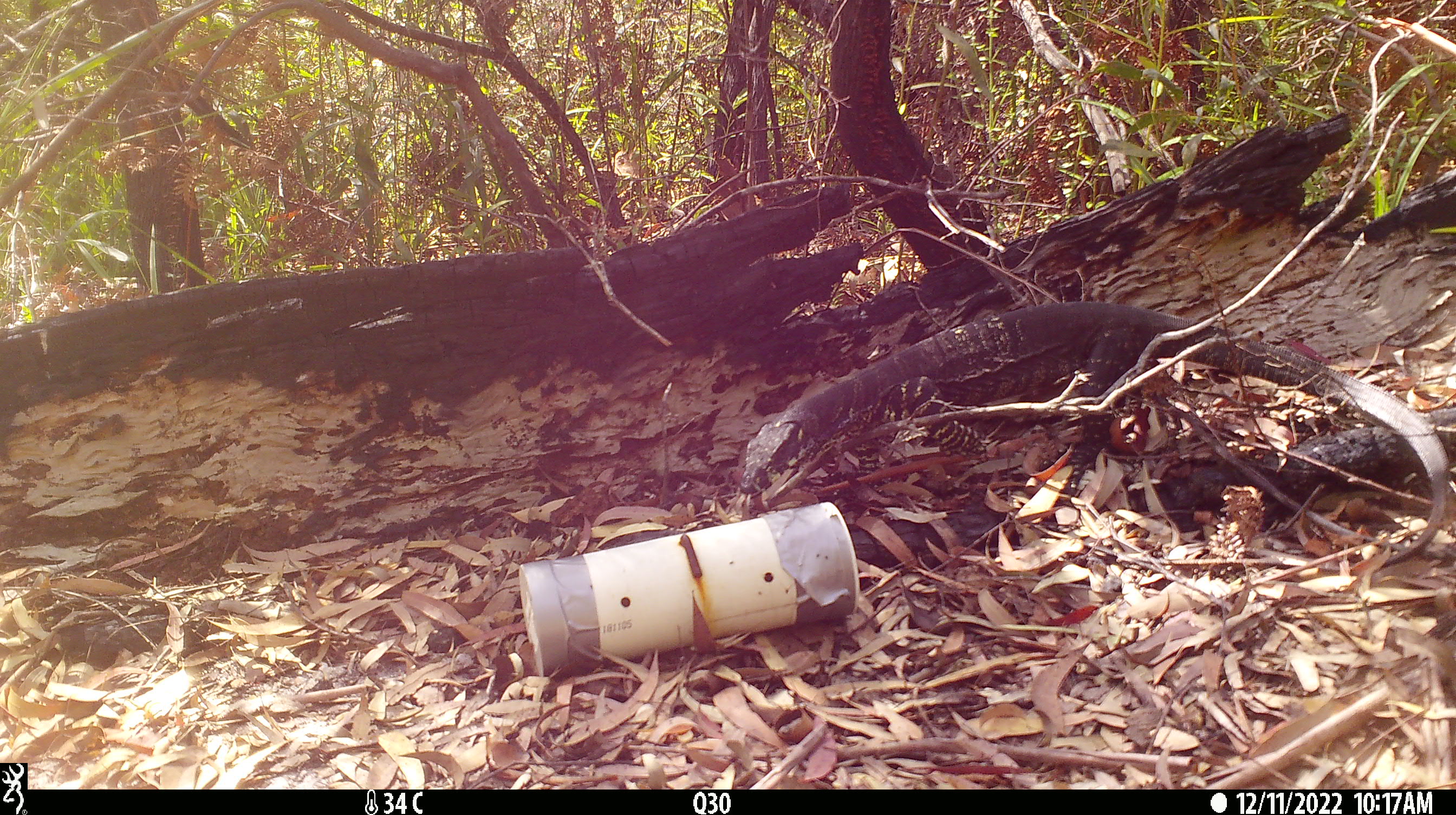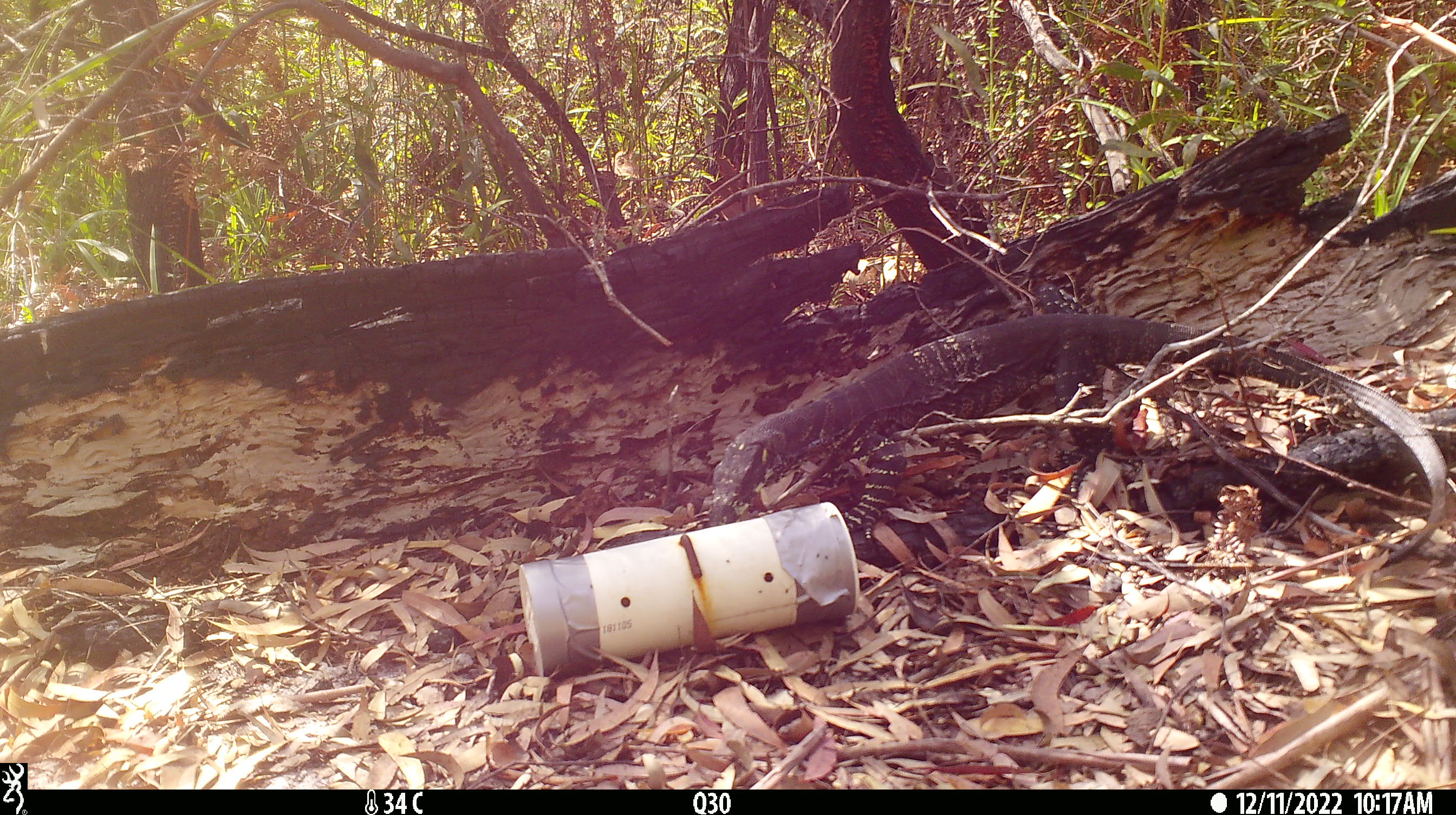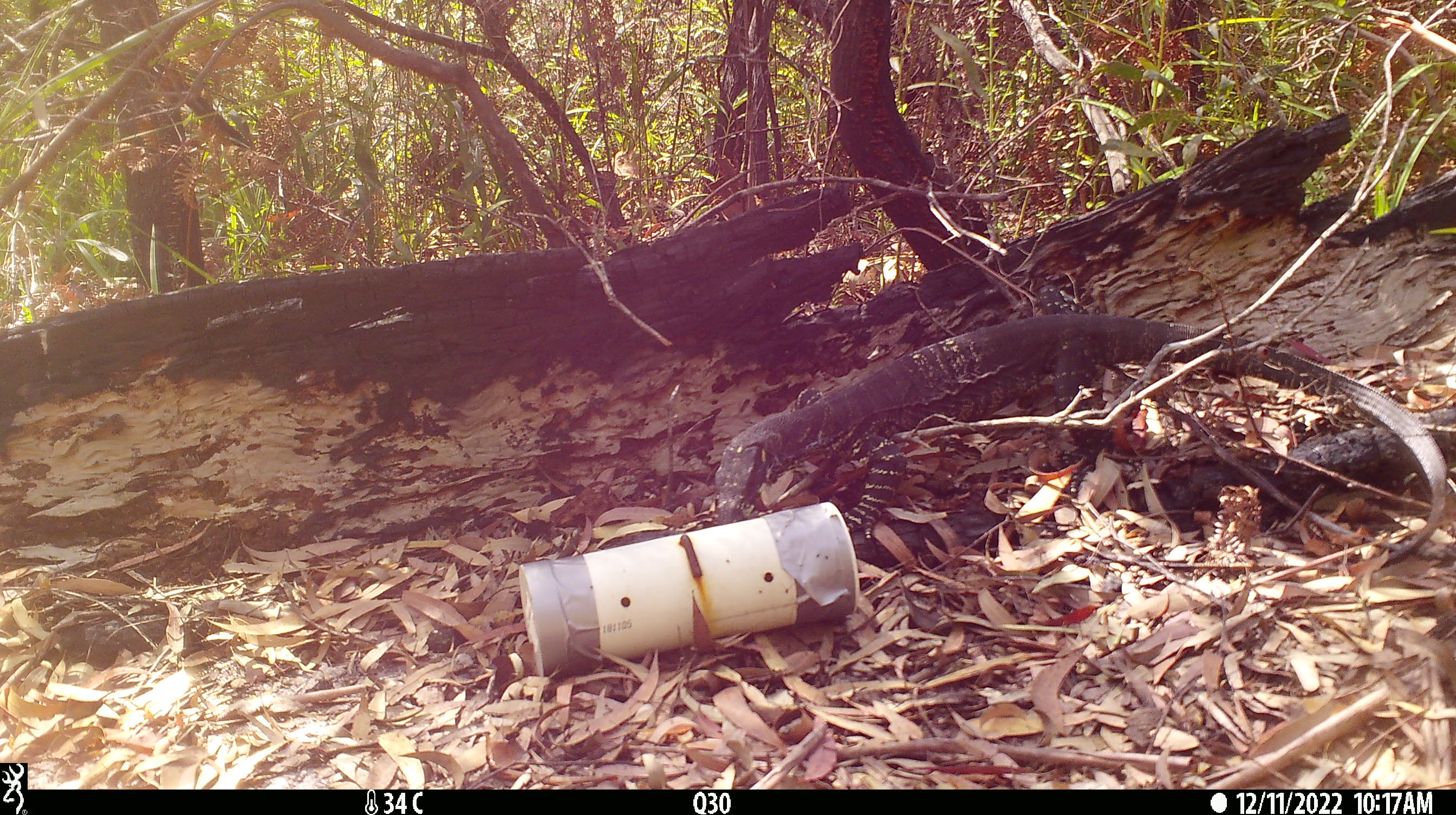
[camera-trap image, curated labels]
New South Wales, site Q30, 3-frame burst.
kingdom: Animalia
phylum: Chordata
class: Reptilia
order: Squamata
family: Varanidae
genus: Varanus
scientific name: Varanus varius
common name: lace monitor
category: goanna